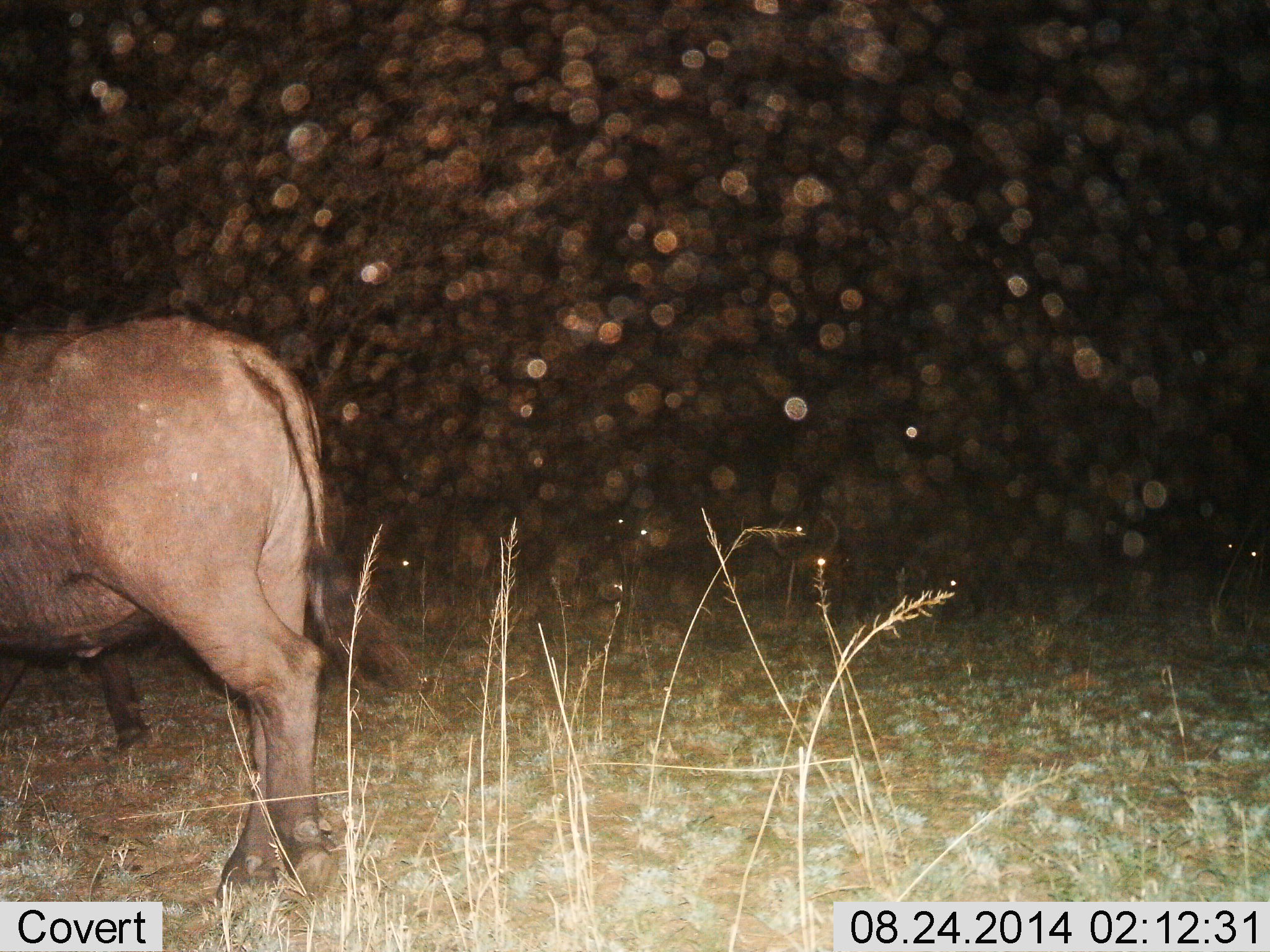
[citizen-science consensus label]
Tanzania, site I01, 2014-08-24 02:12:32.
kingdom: Animalia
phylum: Chordata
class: Mammalia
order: Artiodactyla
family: Bovidae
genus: Syncerus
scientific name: Syncerus caffer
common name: cape buffalo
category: buffalo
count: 1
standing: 50%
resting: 10%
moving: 50%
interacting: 0%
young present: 0%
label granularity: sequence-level